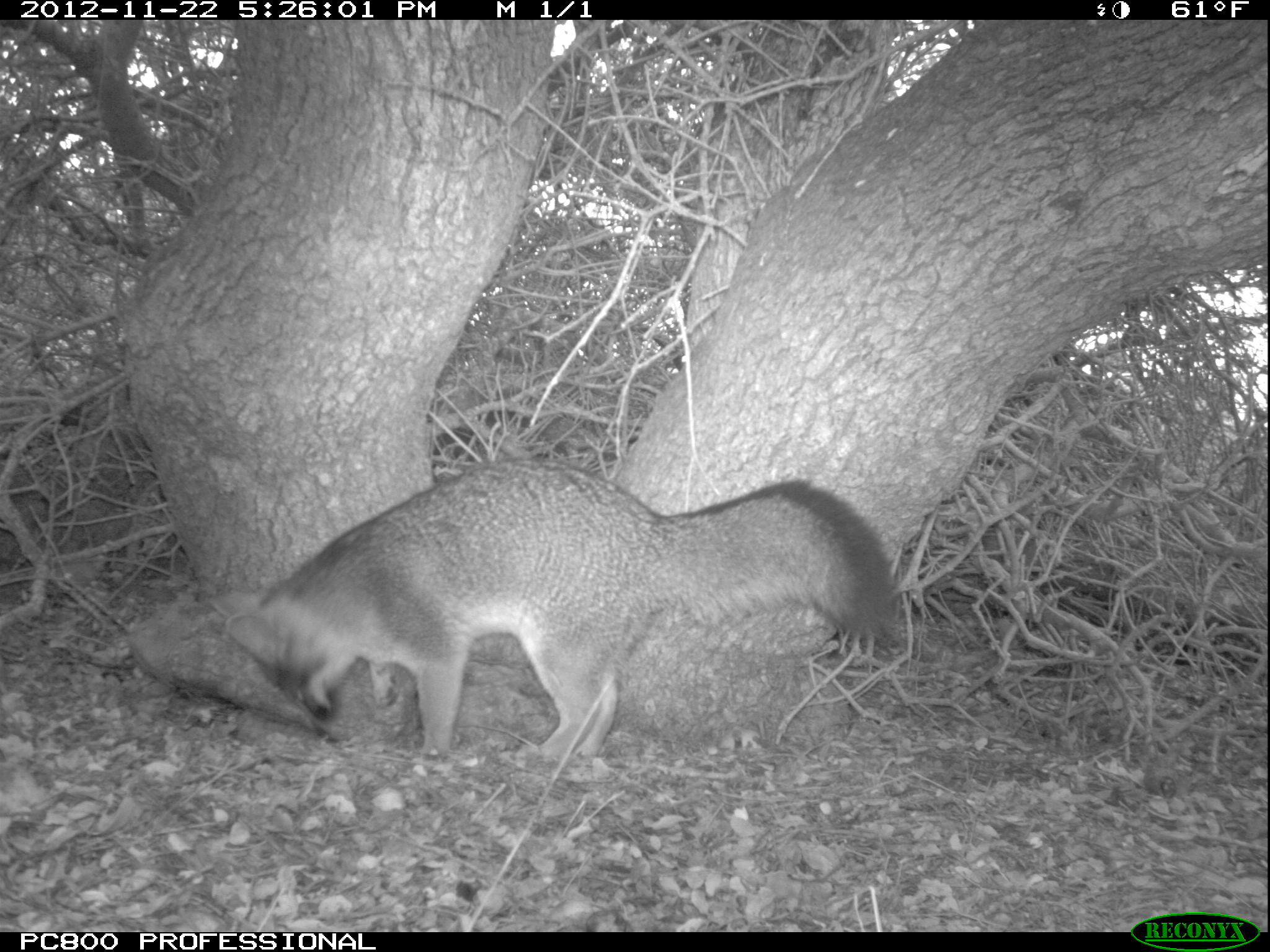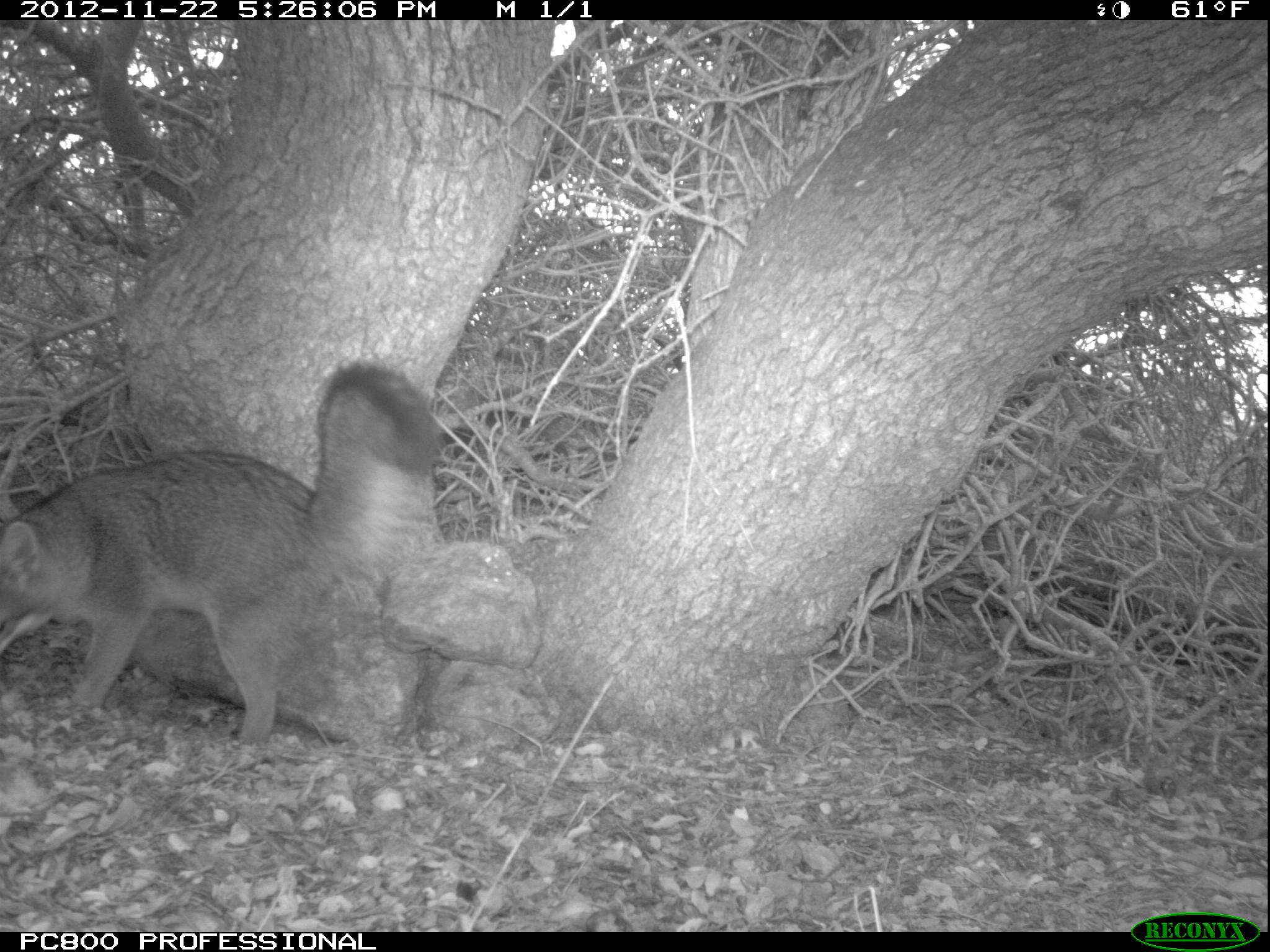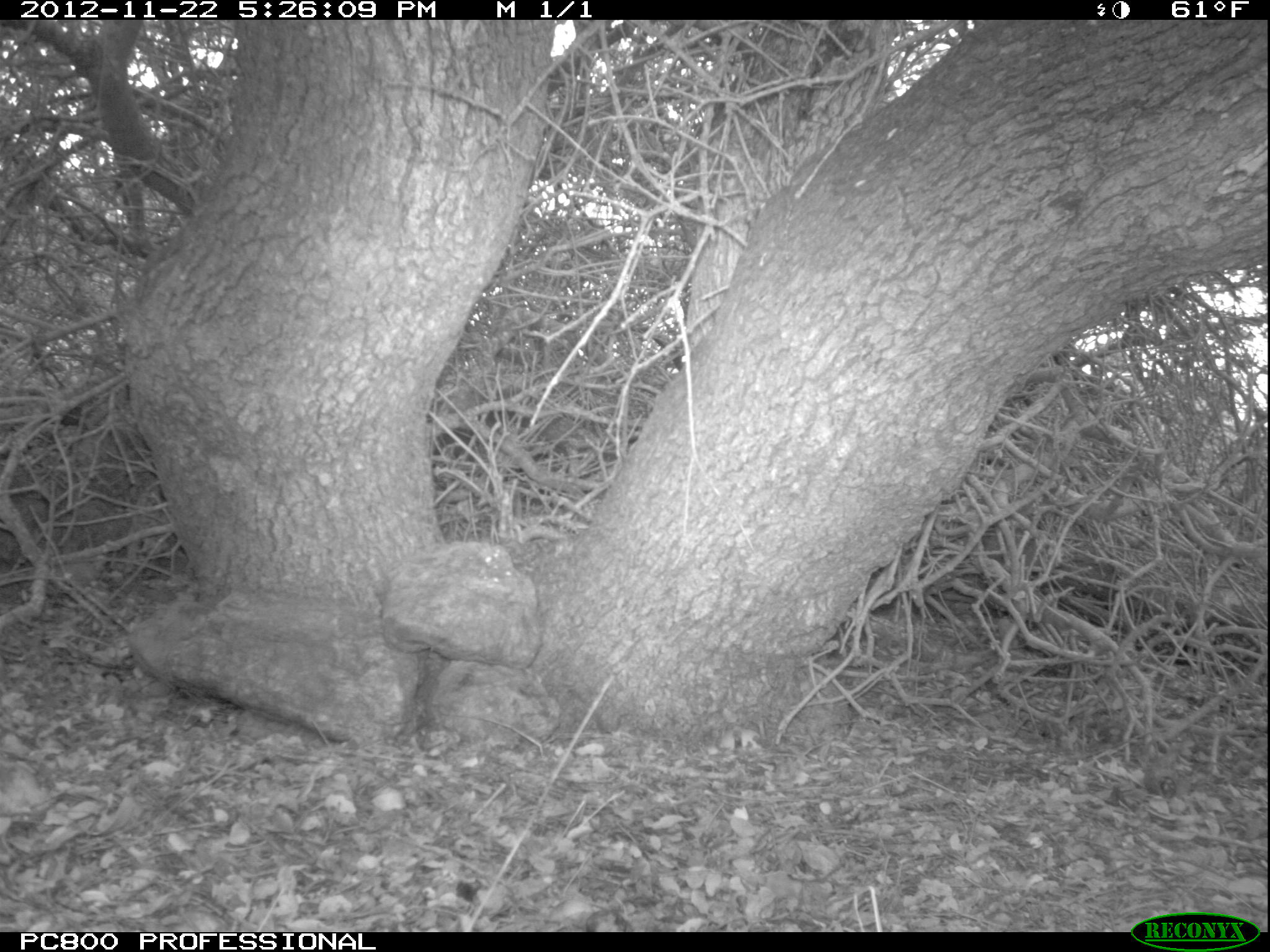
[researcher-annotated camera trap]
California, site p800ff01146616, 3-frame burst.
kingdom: Animalia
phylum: Chordata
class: Mammalia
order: Carnivora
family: Canidae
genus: Urocyon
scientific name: Urocyon littoralis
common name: island fox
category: fox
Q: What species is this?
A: Fox (island fox) (Urocyon littoralis).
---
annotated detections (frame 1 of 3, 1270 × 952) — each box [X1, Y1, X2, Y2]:
fox: [209, 456, 890, 769]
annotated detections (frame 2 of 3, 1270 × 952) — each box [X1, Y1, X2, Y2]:
fox: [0, 360, 439, 748]